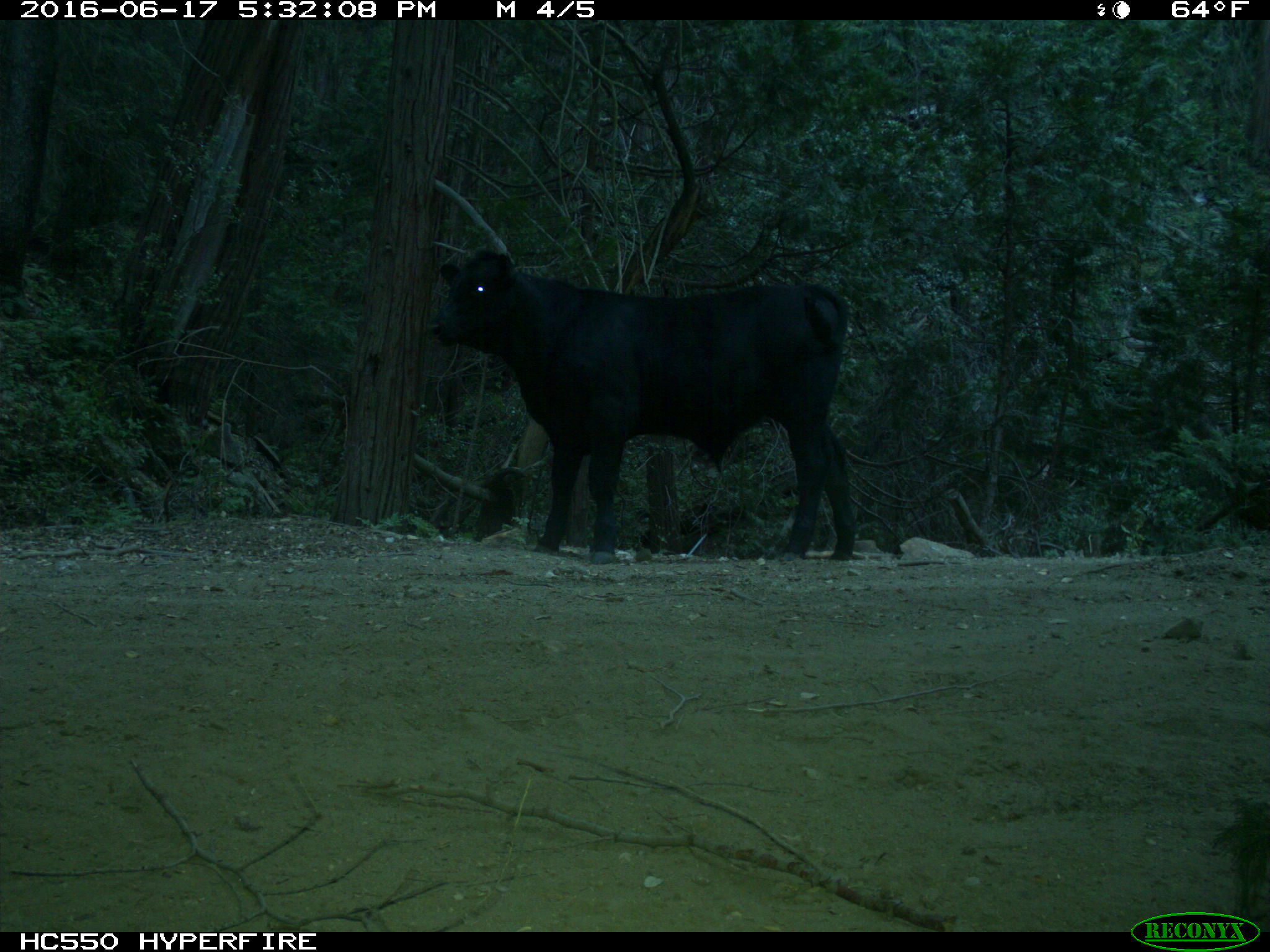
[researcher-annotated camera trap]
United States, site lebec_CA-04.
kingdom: Animalia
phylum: Chordata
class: Mammalia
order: Artiodactyla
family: Bovidae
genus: Bos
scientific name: Bos taurus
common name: domestic cow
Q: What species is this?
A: Bos taurus (domestic cow).